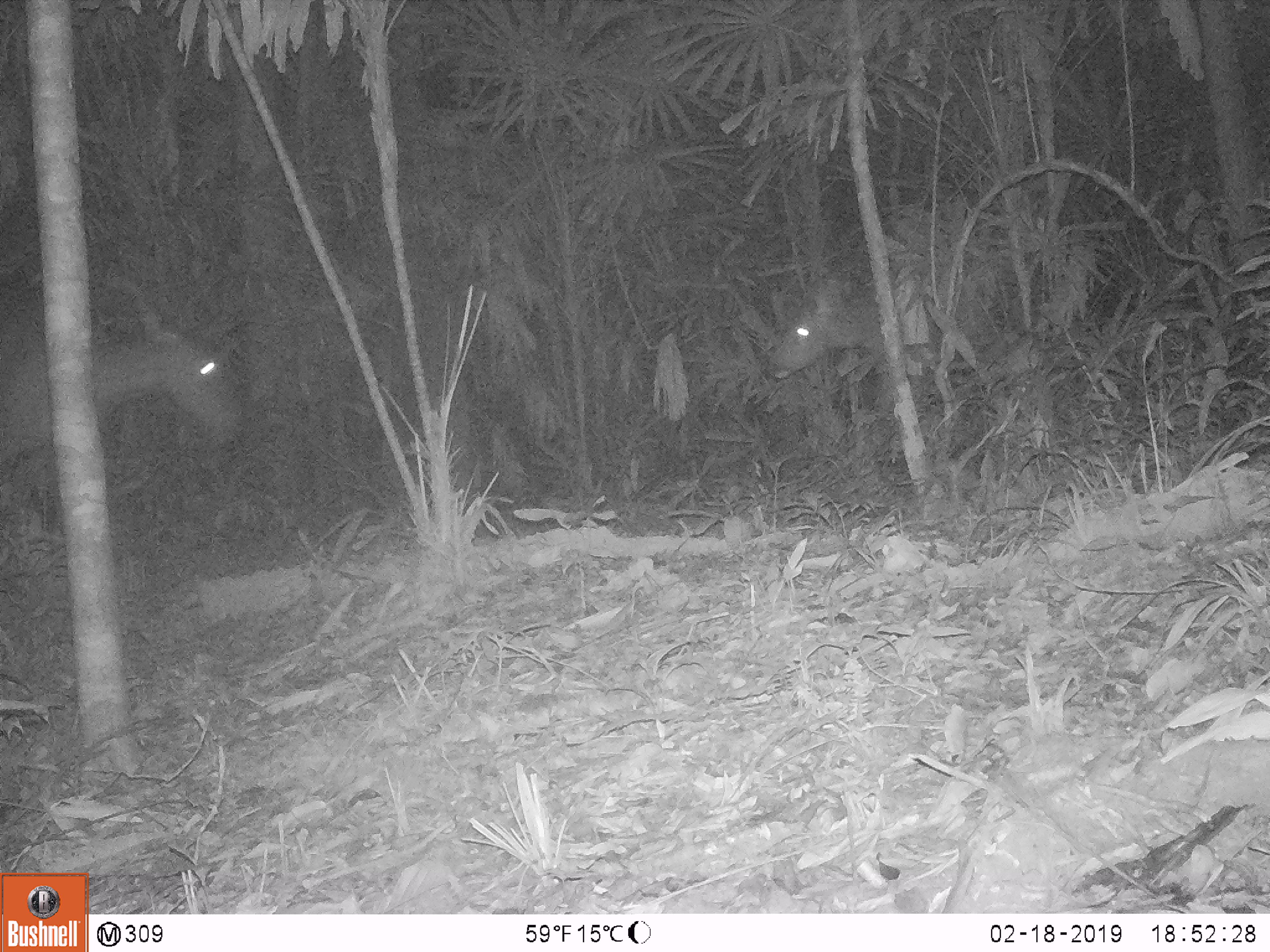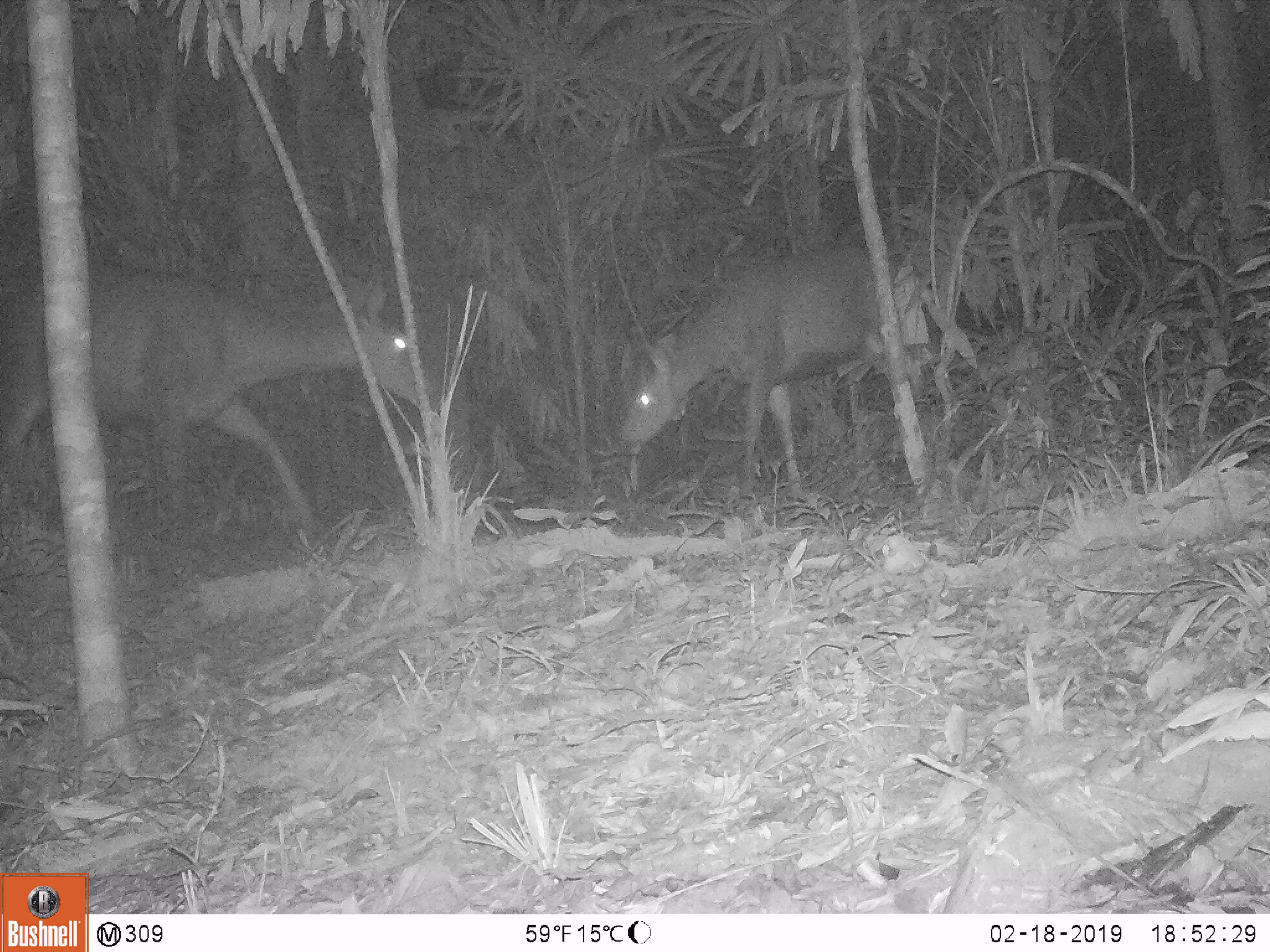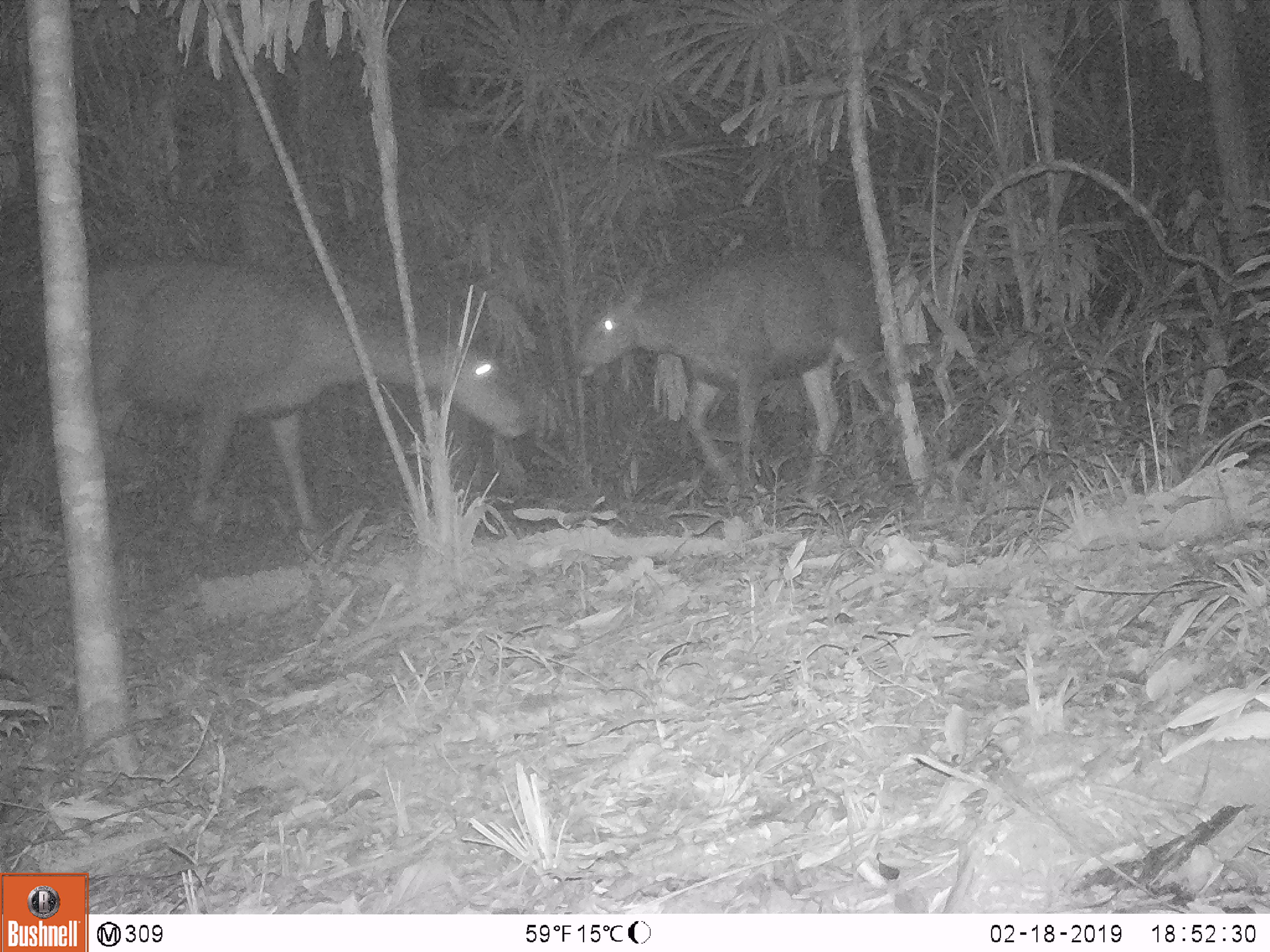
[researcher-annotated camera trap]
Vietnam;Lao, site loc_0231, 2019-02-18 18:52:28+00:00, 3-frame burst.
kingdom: Animalia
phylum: Chordata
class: Mammalia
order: Artiodactyla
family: Cervidae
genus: Rusa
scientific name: Rusa unicolor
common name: sambar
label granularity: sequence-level